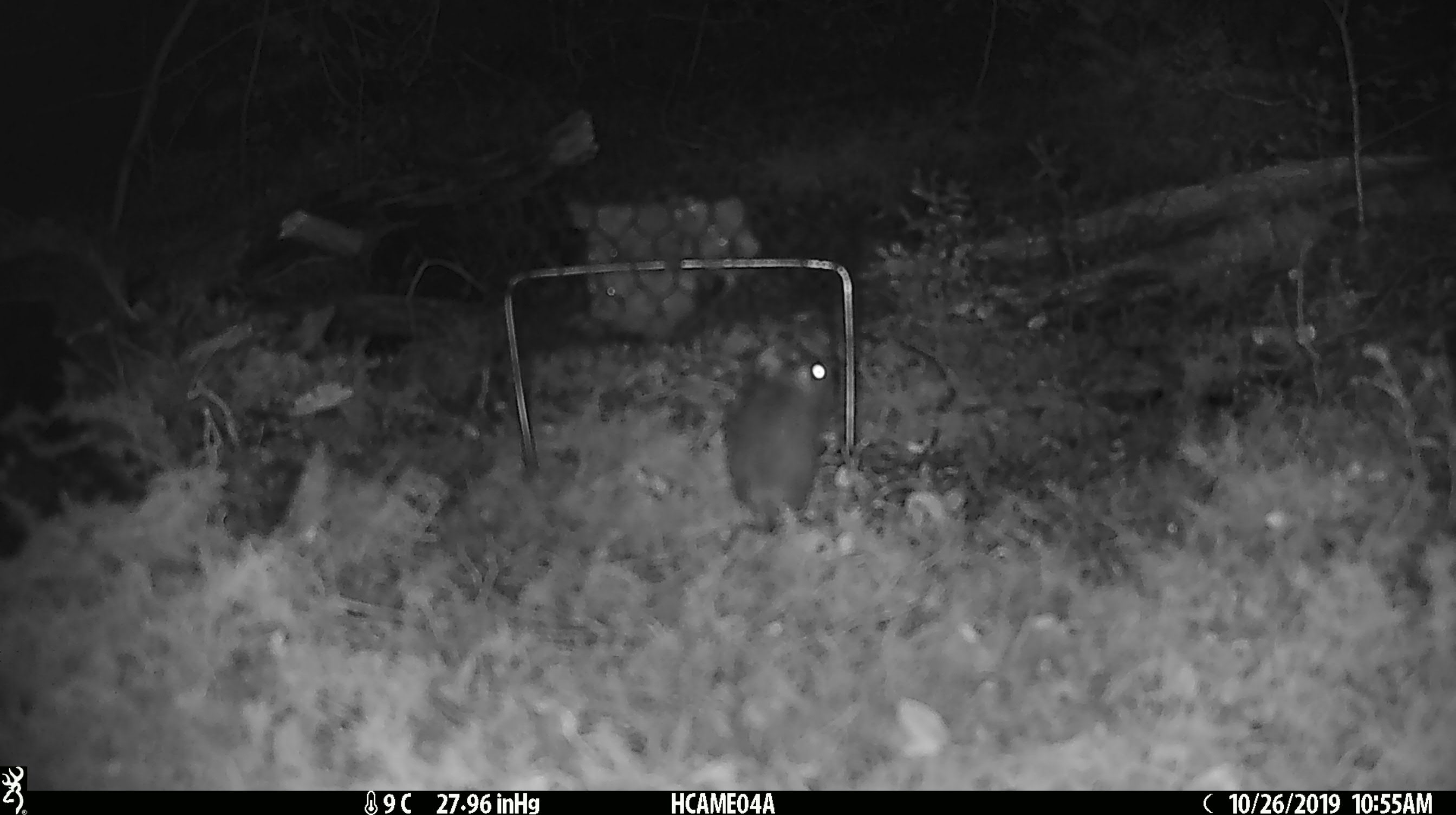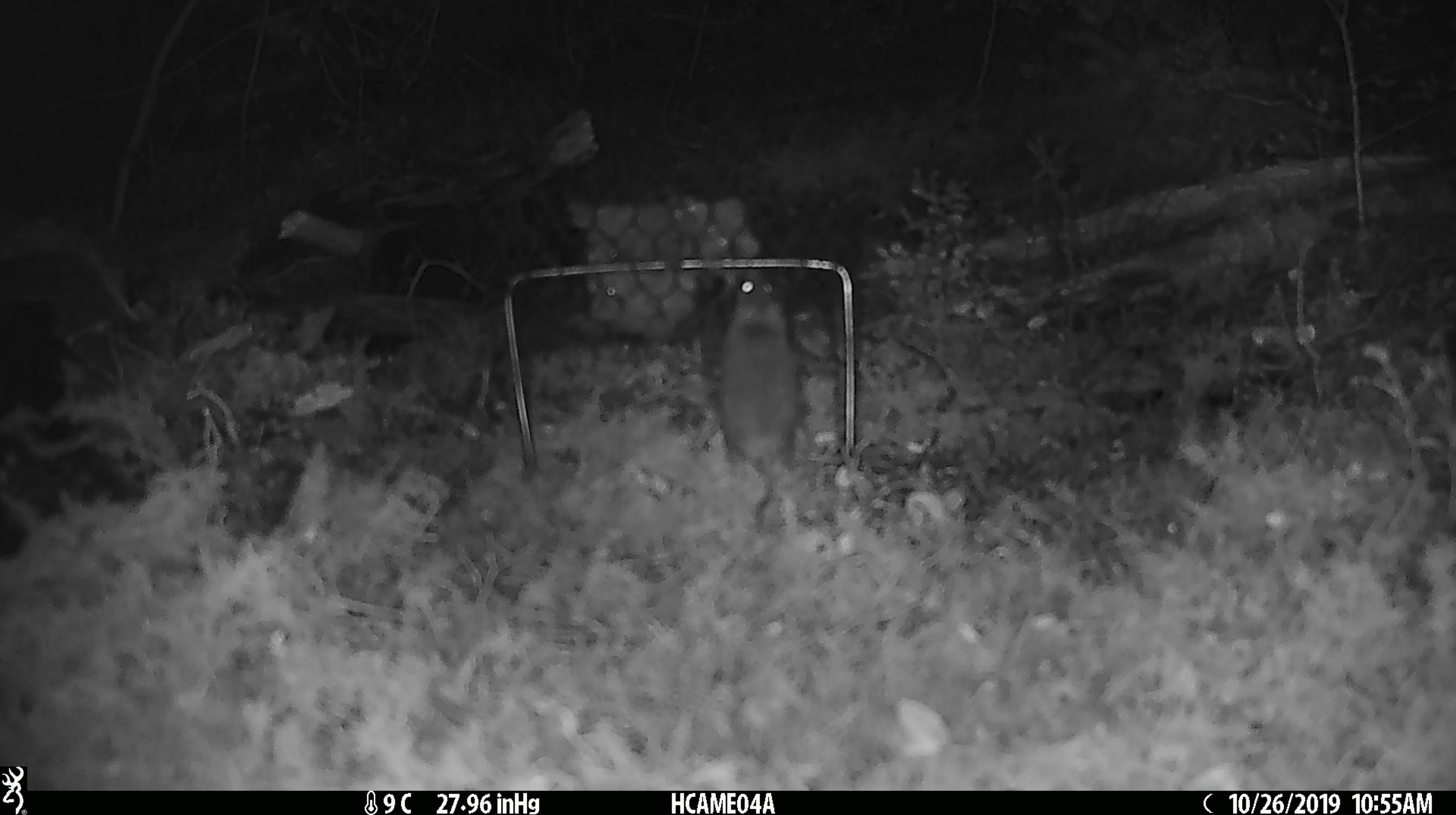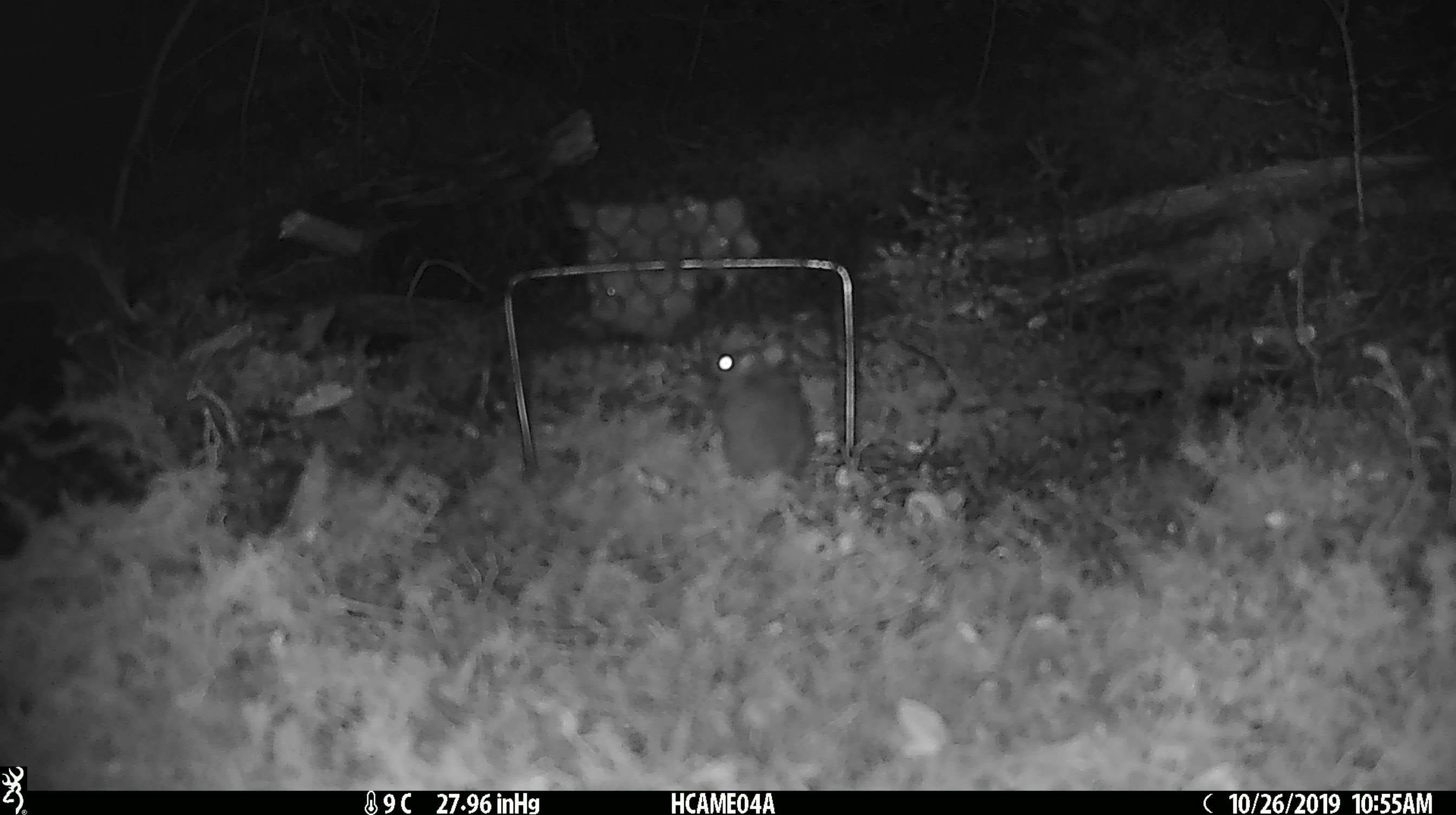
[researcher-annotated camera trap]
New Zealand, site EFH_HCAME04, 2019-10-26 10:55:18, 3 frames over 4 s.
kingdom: Animalia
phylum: Chordata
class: Mammalia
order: Rodentia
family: Muridae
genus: Mus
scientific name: Mus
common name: mouse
Mouse (Mus).